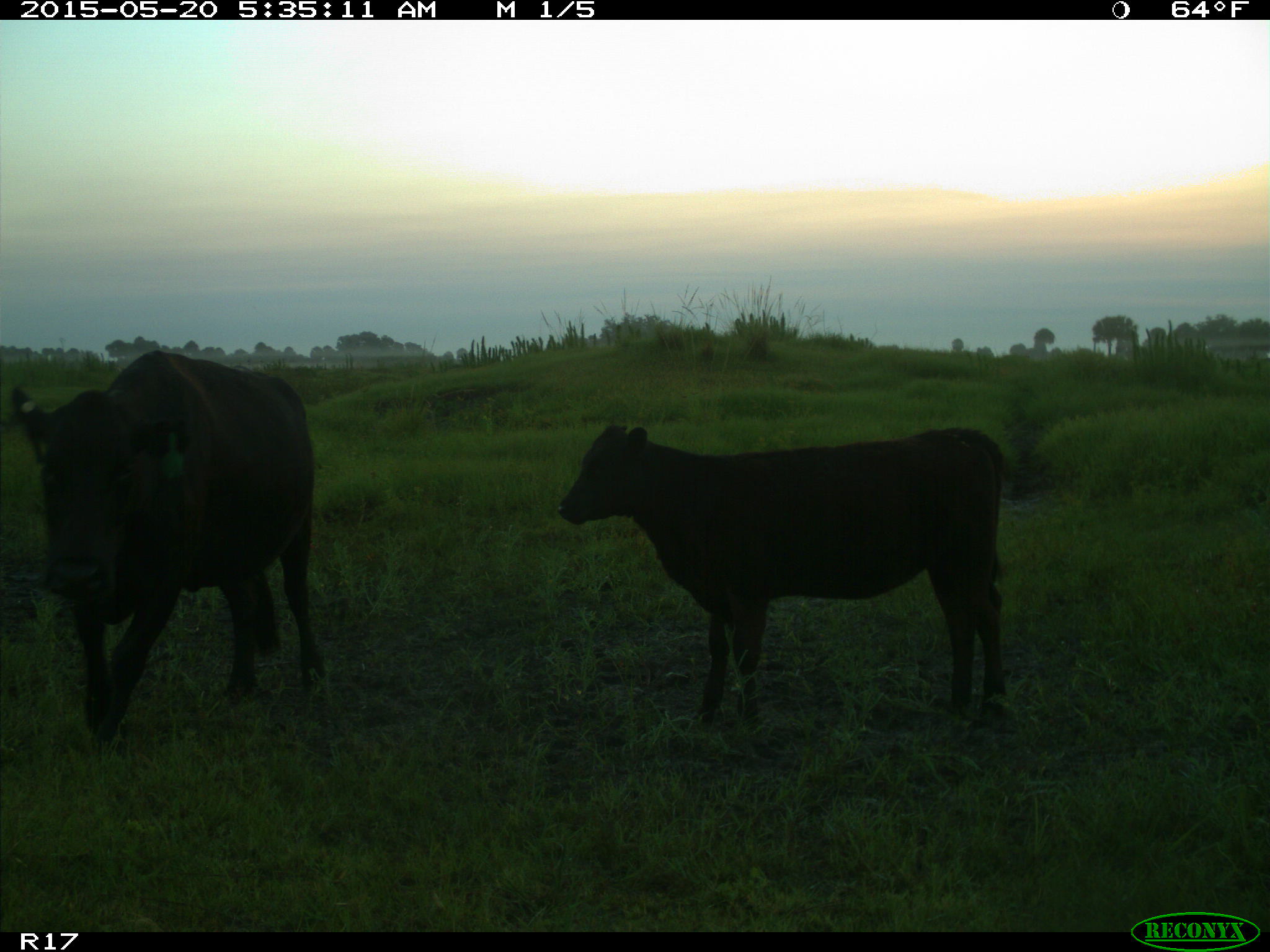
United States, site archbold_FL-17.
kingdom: Animalia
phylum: Chordata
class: Mammalia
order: Artiodactyla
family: Bovidae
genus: Bos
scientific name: Bos taurus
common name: domestic cow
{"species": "Bos taurus (domestic cow)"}